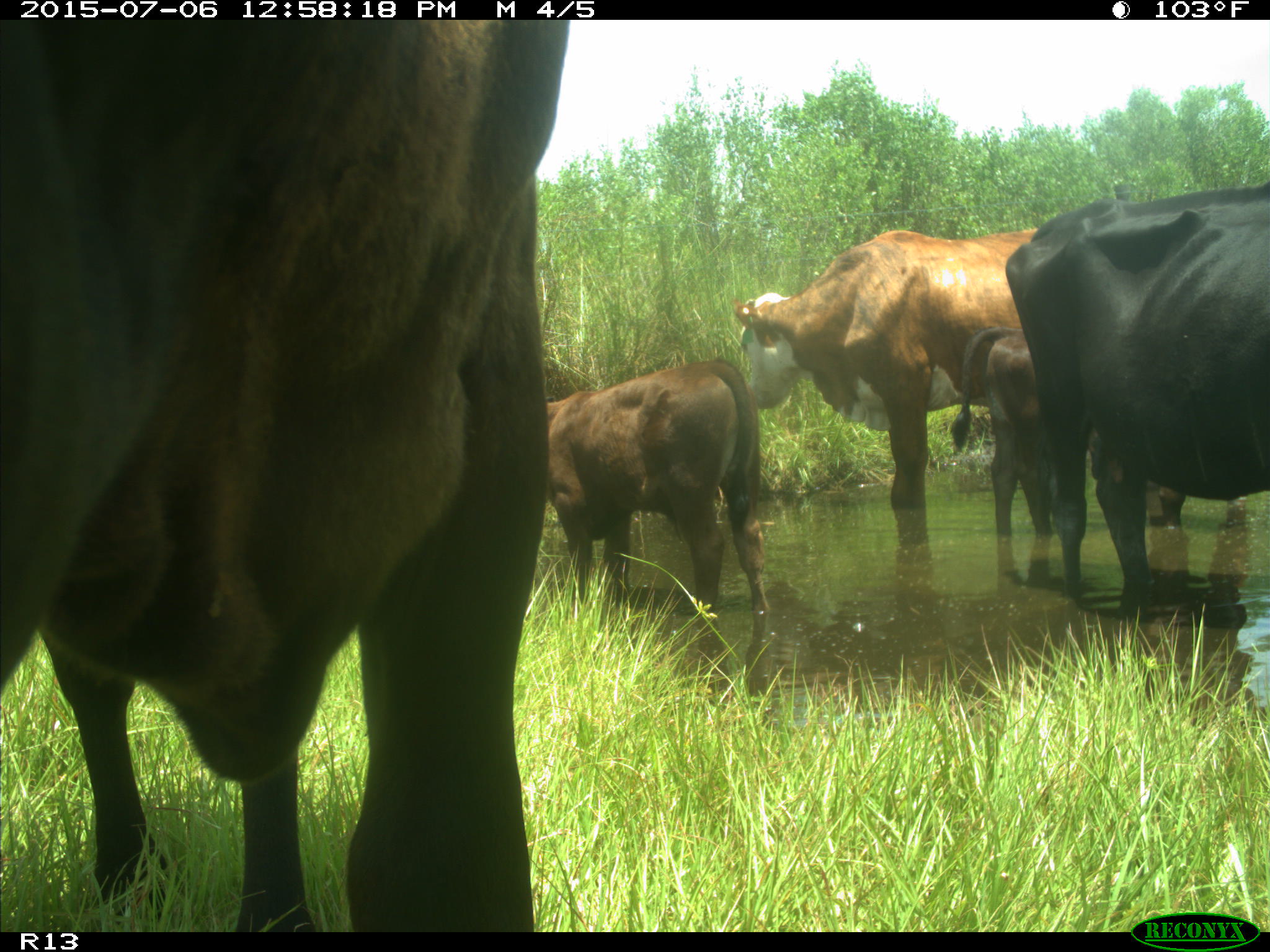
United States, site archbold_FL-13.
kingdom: Animalia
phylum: Chordata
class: Mammalia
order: Artiodactyla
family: Bovidae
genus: Bos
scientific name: Bos taurus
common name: domestic cow